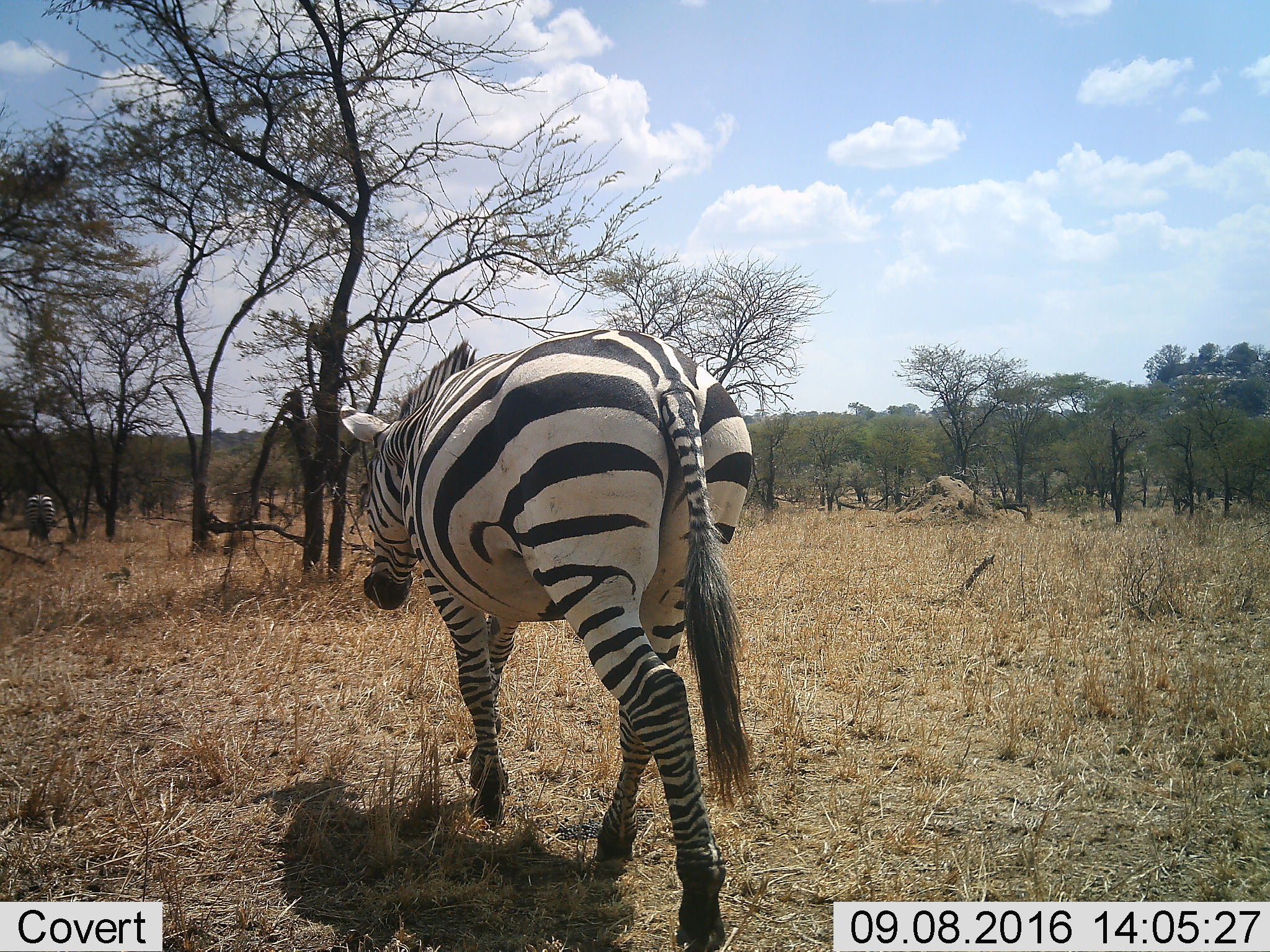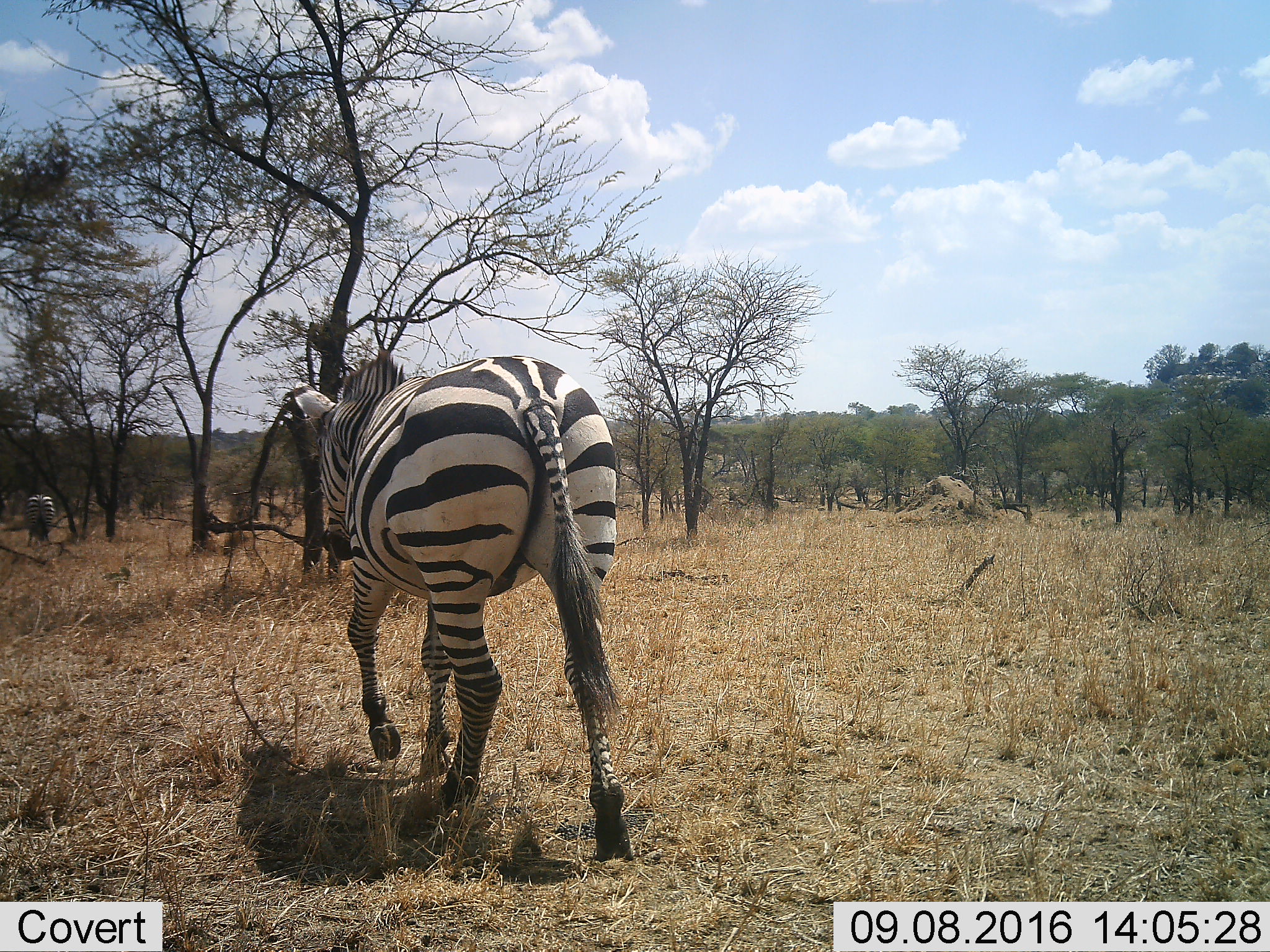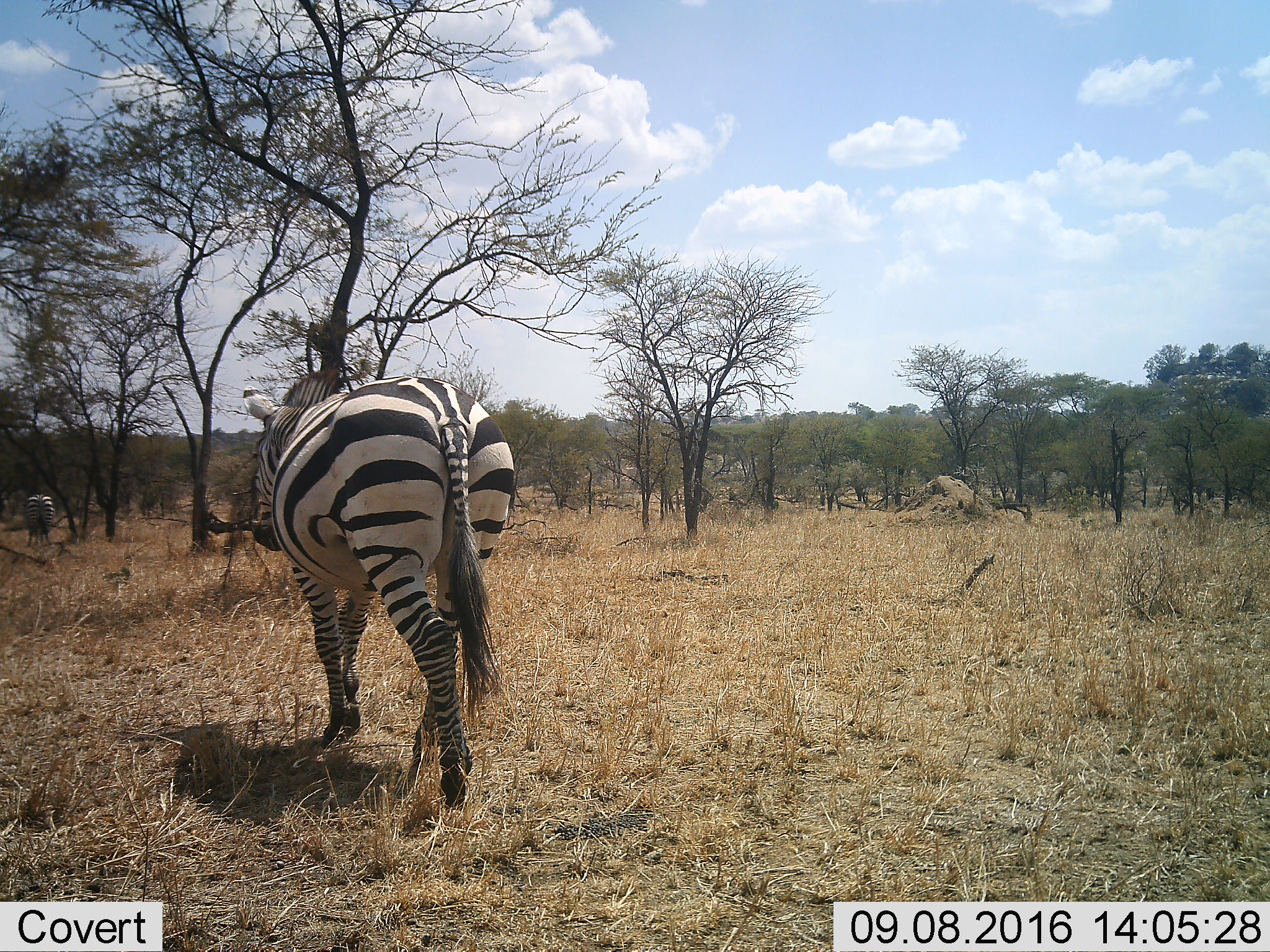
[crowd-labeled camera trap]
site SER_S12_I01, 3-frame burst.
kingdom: Animalia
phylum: Chordata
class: Mammalia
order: Perissodactyla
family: Equidae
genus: Equus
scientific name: Equus quagga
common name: plains zebra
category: zebraplains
Zebraplains (plains zebra) (Equus quagga), count 2. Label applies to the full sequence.